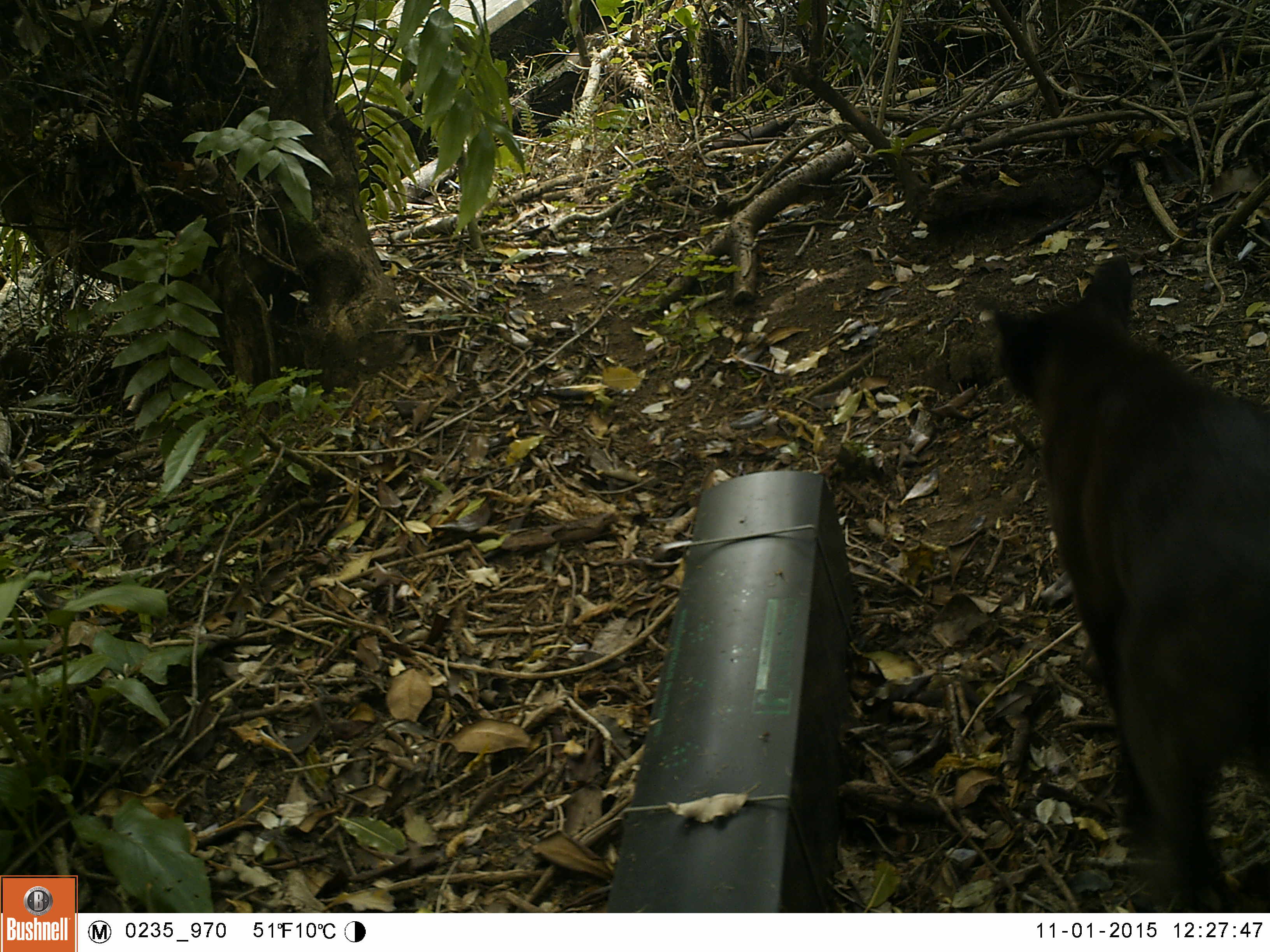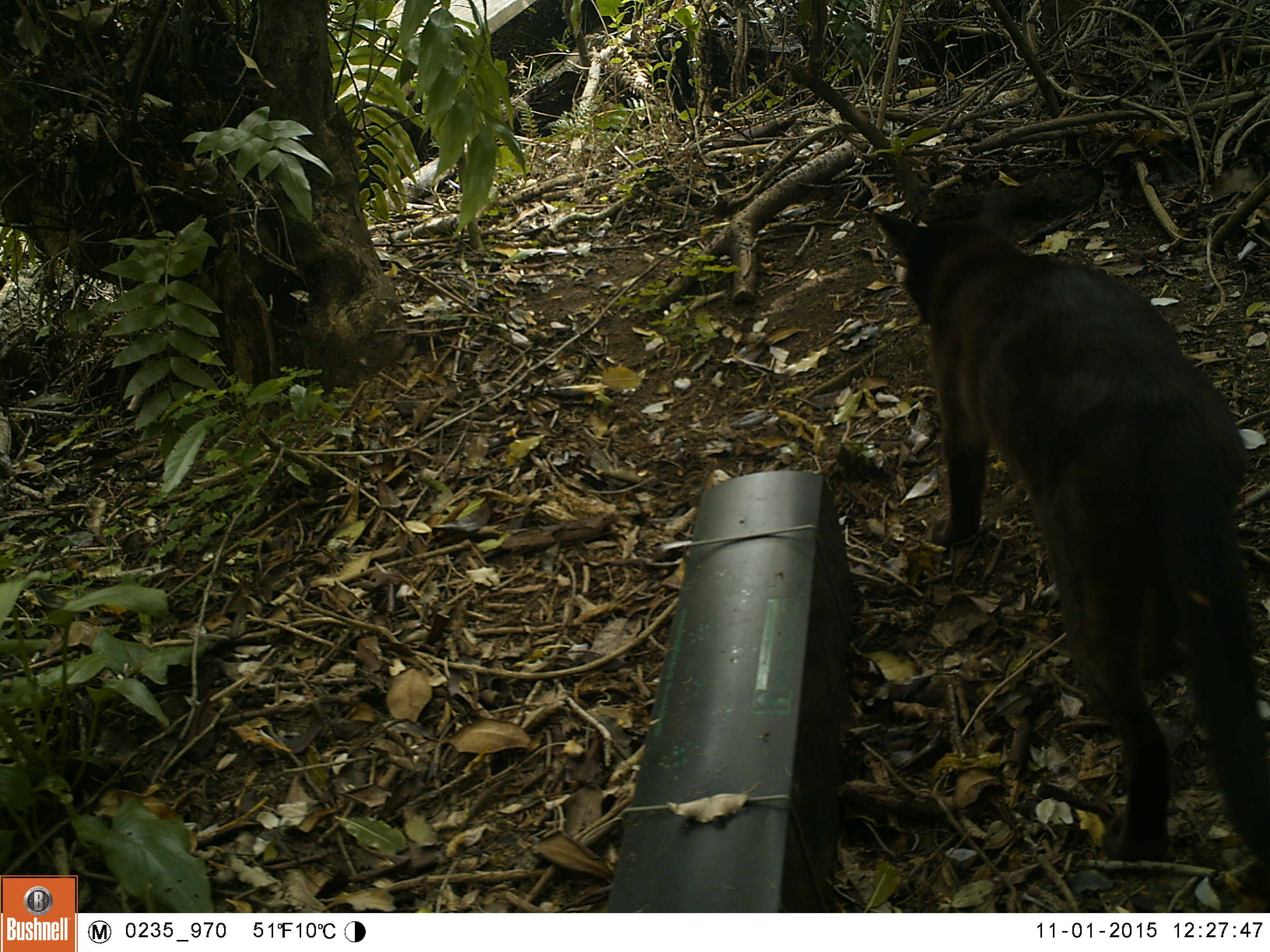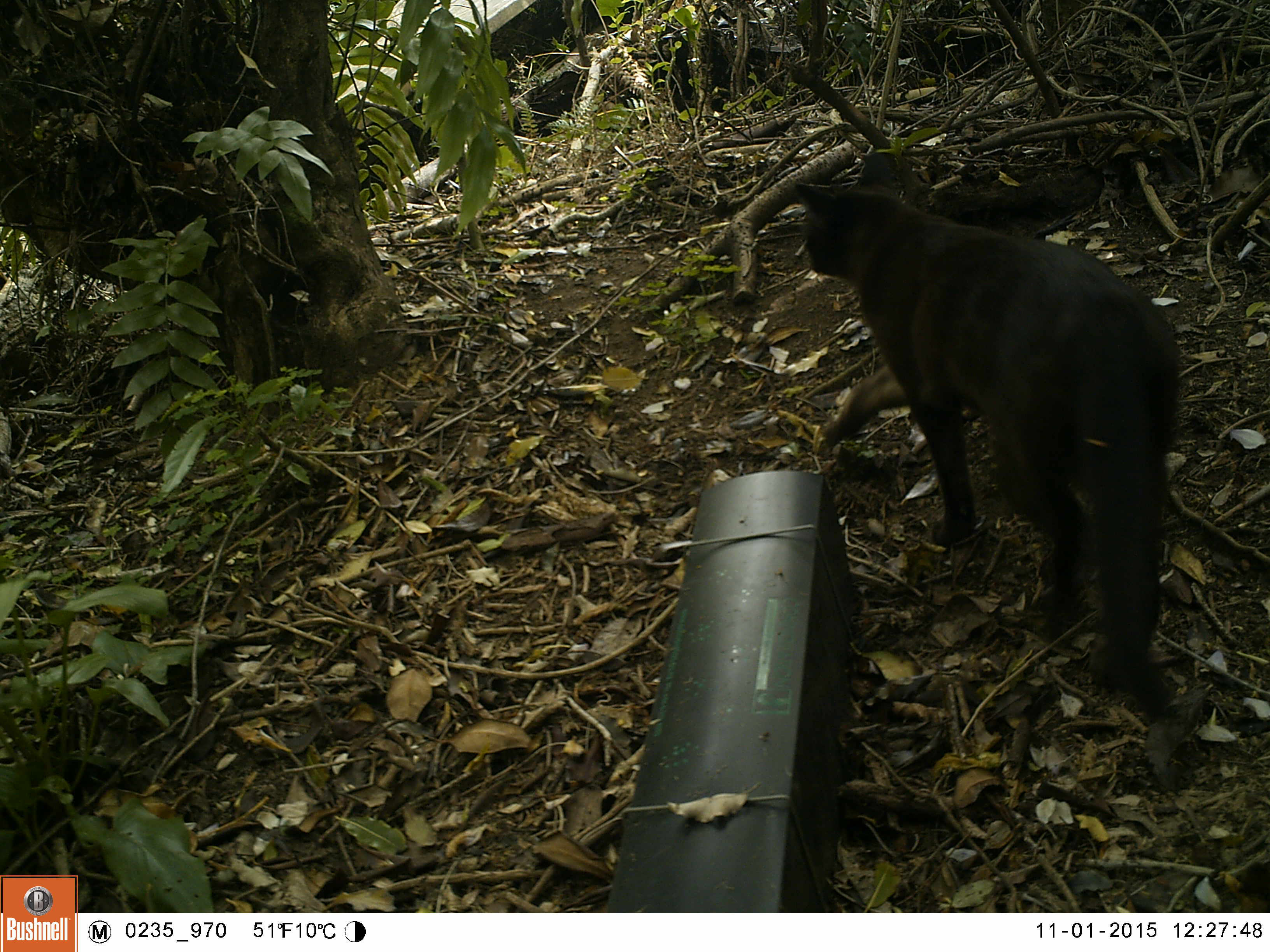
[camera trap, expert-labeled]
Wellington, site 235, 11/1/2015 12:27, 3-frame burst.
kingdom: Animalia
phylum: Chordata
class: Mammalia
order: Carnivora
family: Felidae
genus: Felis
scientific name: Felis catus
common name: cat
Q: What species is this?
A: Cat (Felis catus).